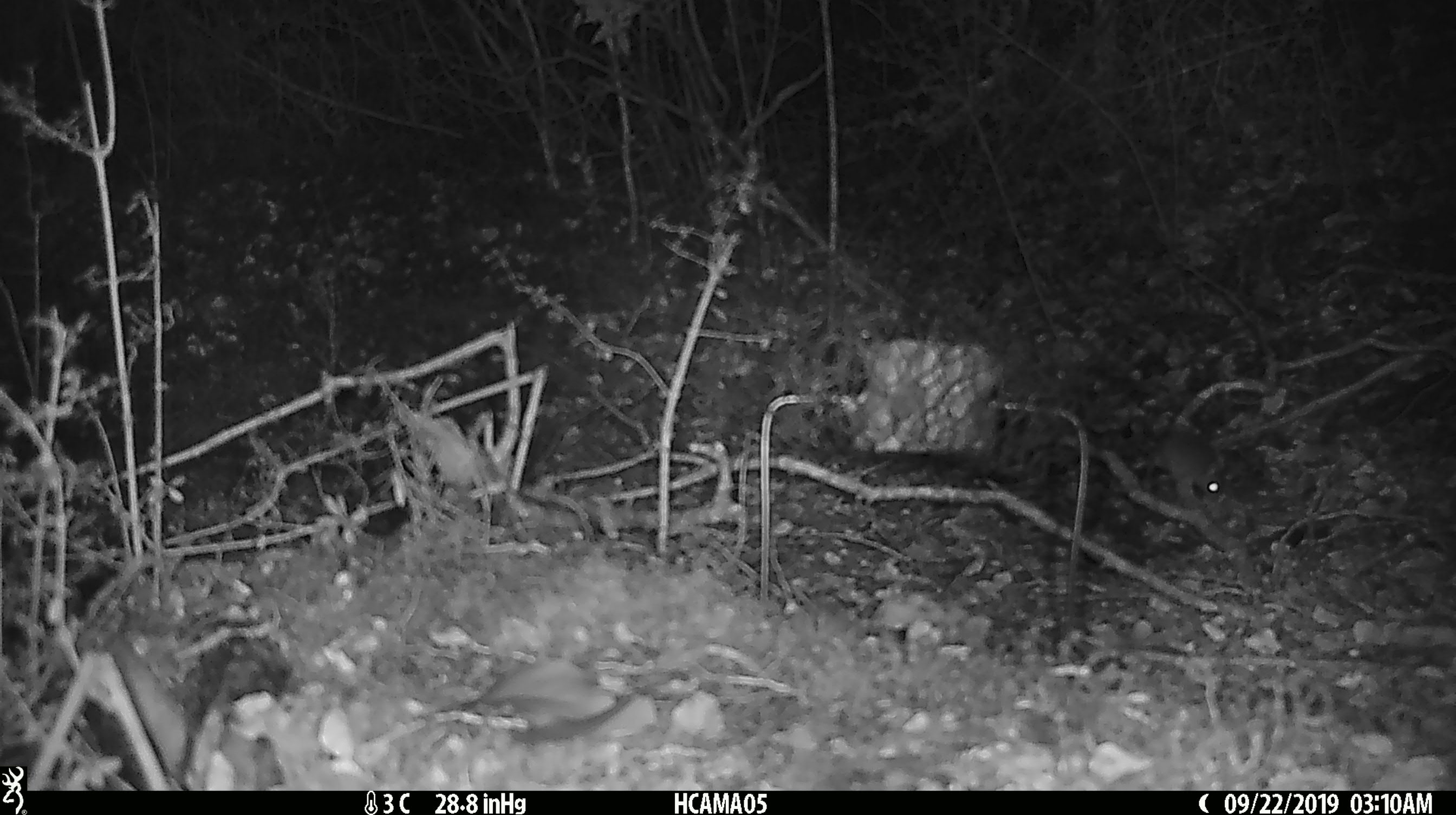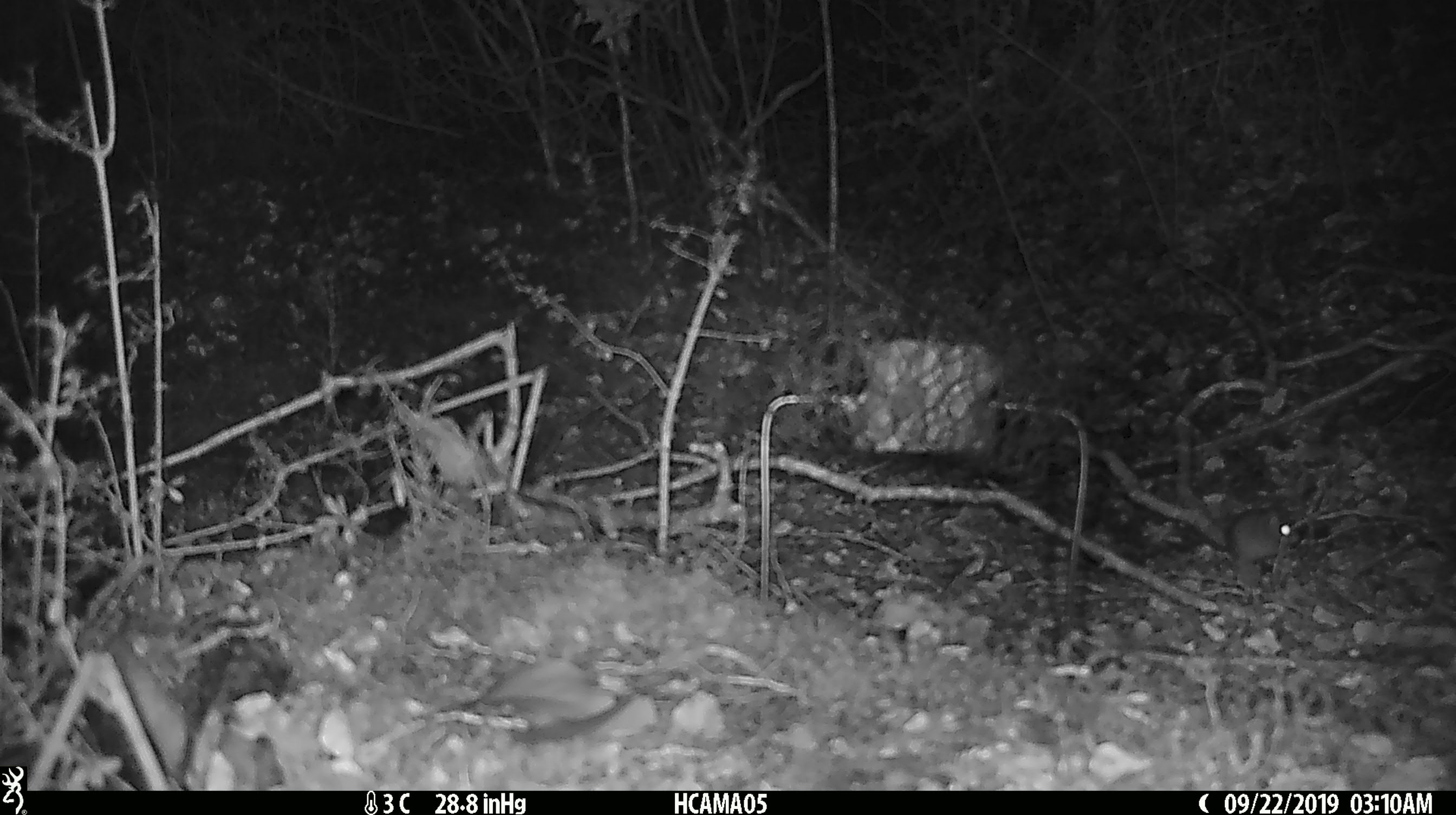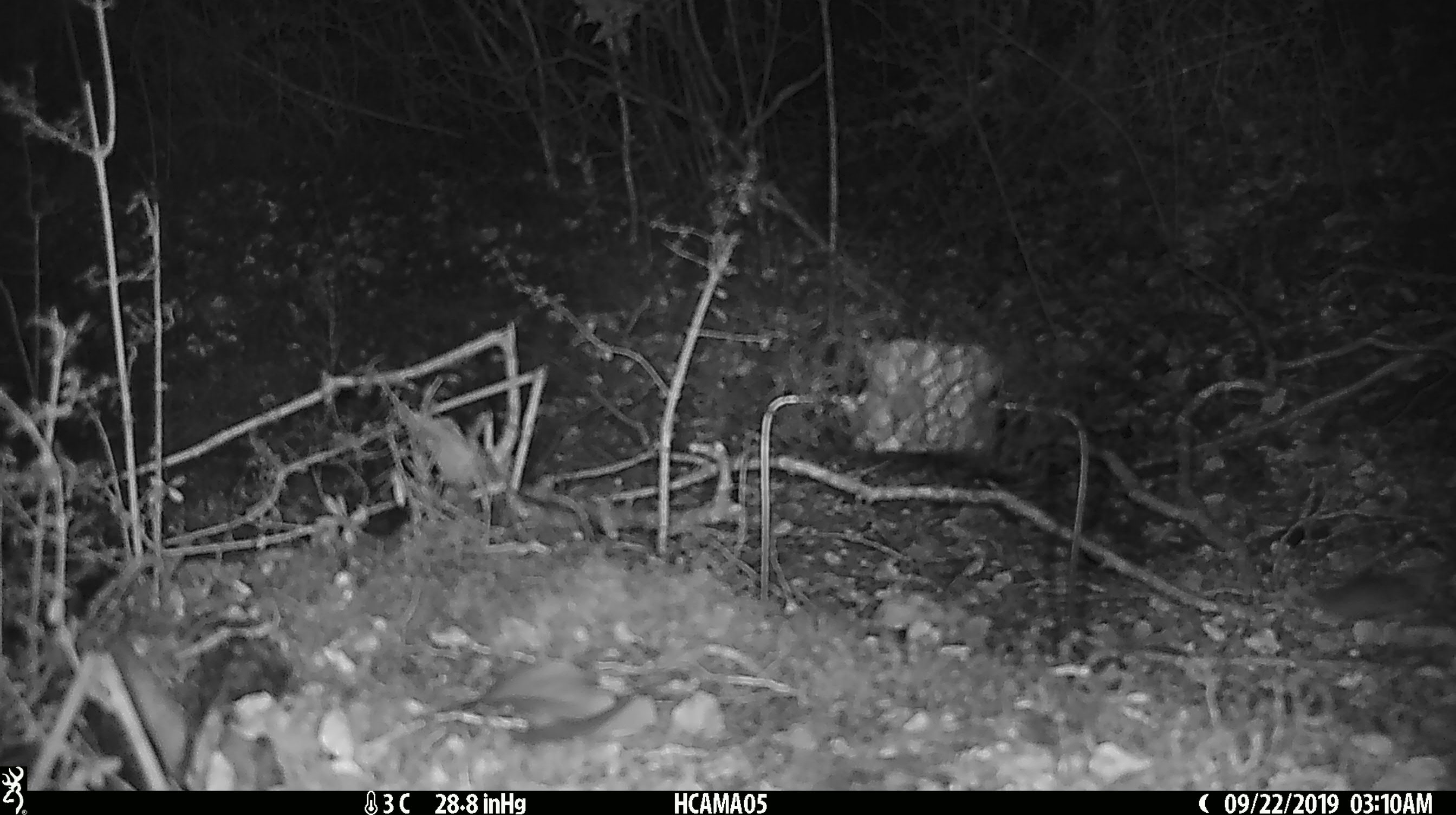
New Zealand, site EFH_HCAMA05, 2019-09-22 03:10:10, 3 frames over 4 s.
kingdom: Animalia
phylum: Chordata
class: Mammalia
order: Rodentia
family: Muridae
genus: Mus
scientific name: Mus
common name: mouse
Mouse (Mus).